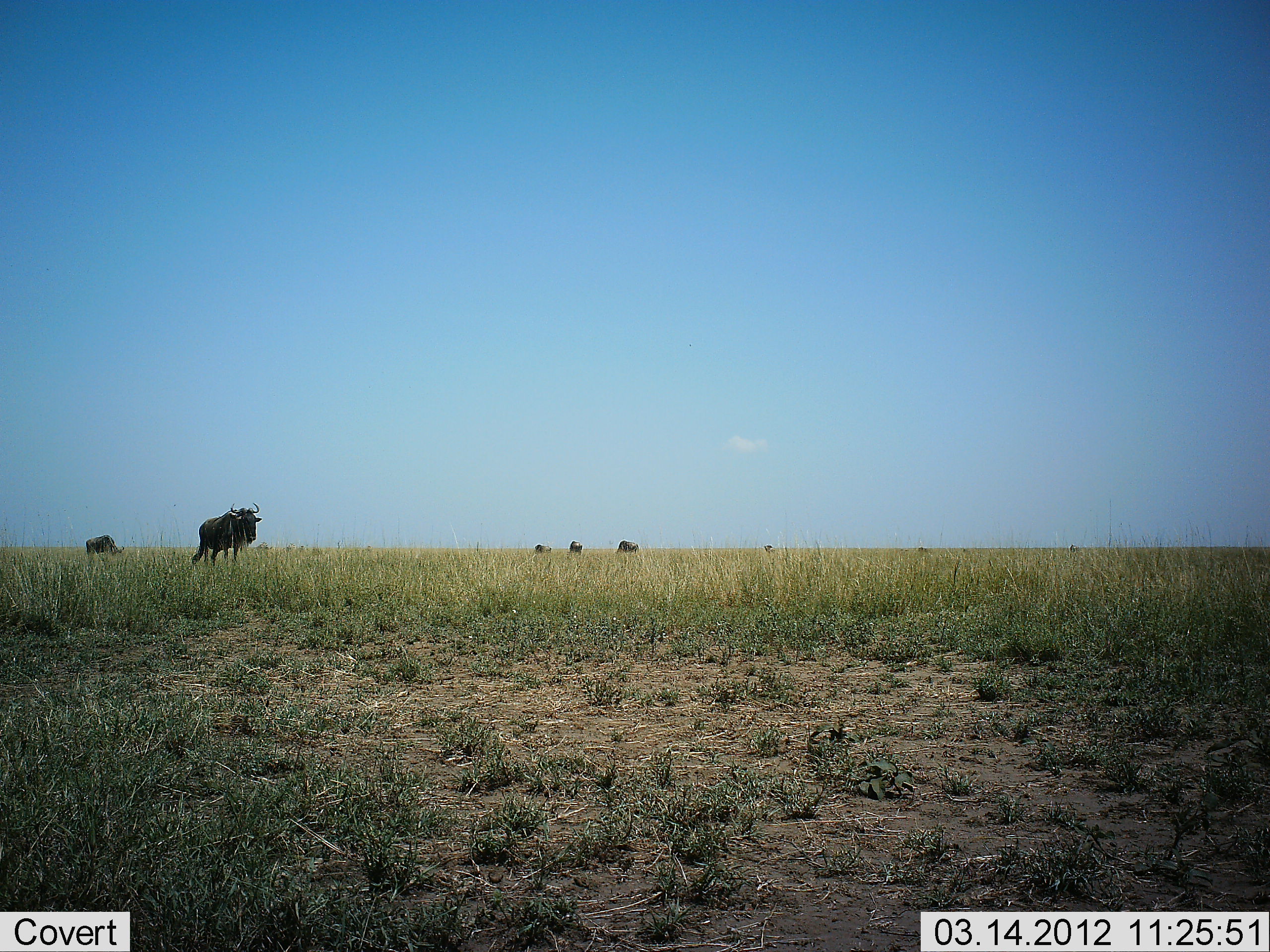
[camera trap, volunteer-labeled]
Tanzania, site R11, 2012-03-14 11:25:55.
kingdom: Animalia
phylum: Chordata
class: Mammalia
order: Artiodactyla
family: Bovidae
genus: Connochaetes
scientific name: Connochaetes taurinus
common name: blue wildebeest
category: wildebeest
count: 5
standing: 75%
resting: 0%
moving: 25%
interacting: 0%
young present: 0%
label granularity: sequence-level